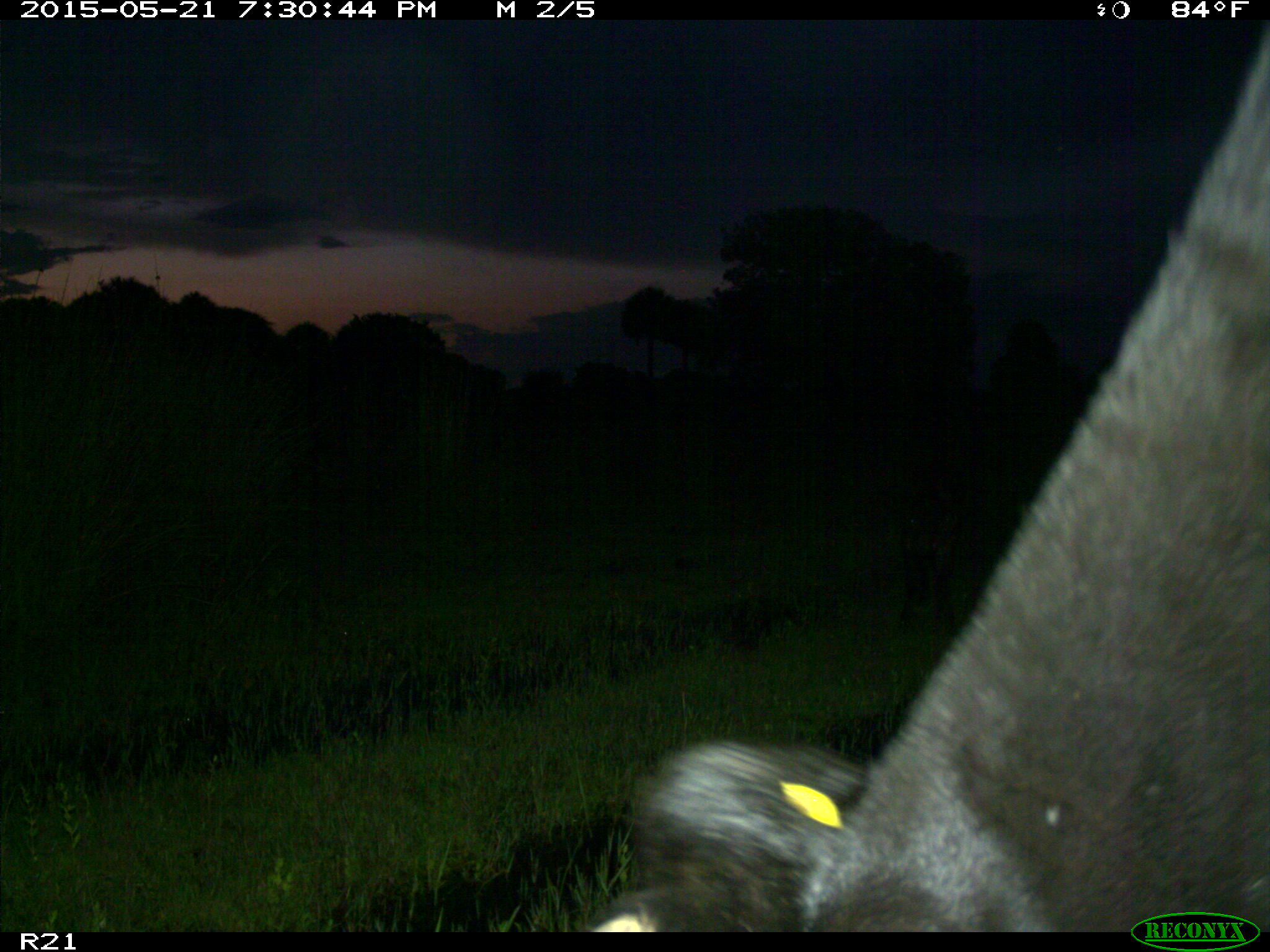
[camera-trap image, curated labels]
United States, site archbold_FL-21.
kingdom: Animalia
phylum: Chordata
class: Mammalia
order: Artiodactyla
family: Bovidae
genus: Bos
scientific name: Bos taurus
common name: domestic cow